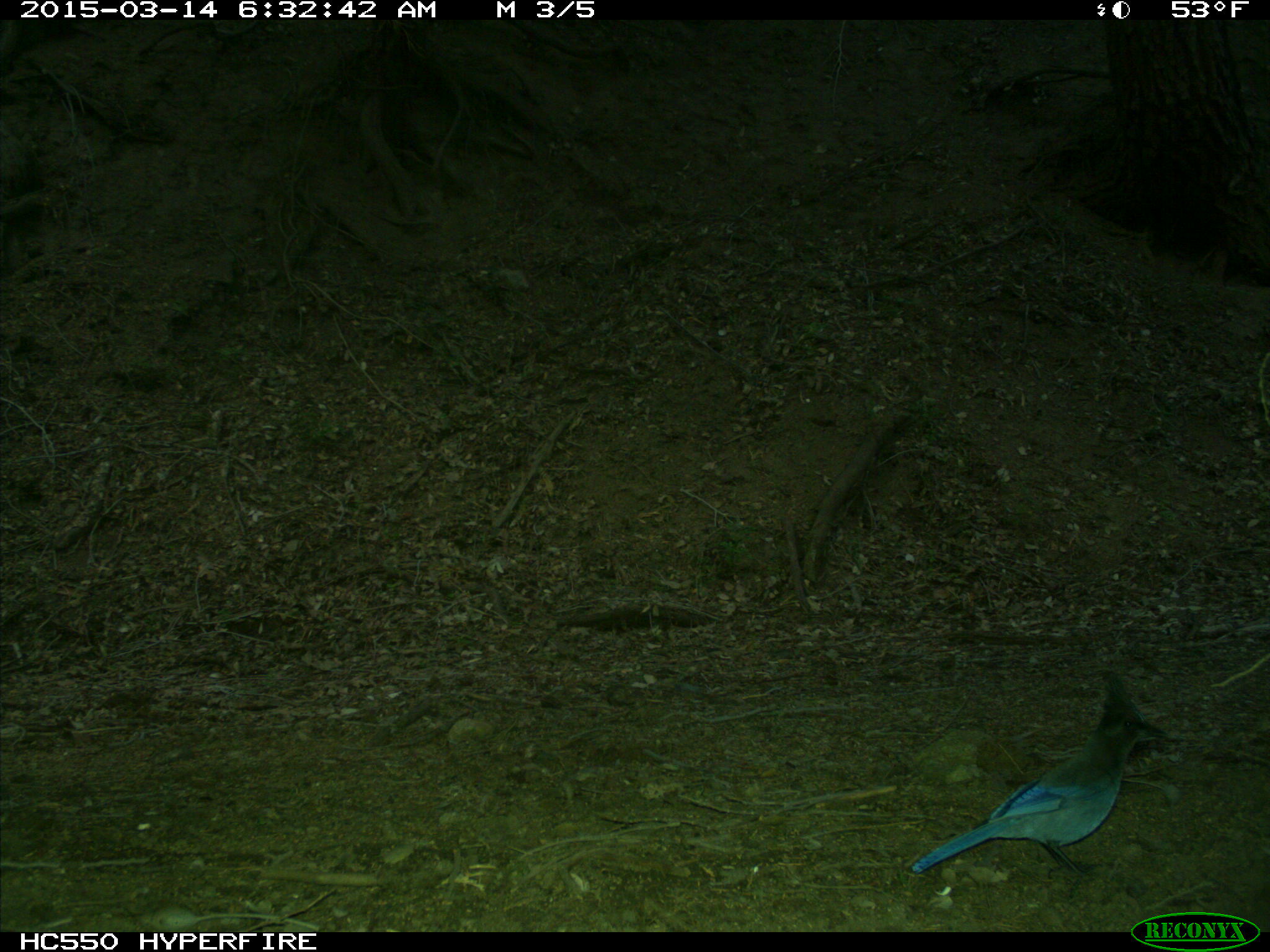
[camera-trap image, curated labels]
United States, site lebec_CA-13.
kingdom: Animalia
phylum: Chordata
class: Aves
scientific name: Aves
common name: birds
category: unidentified bird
Unidentified bird (birds) (Aves).